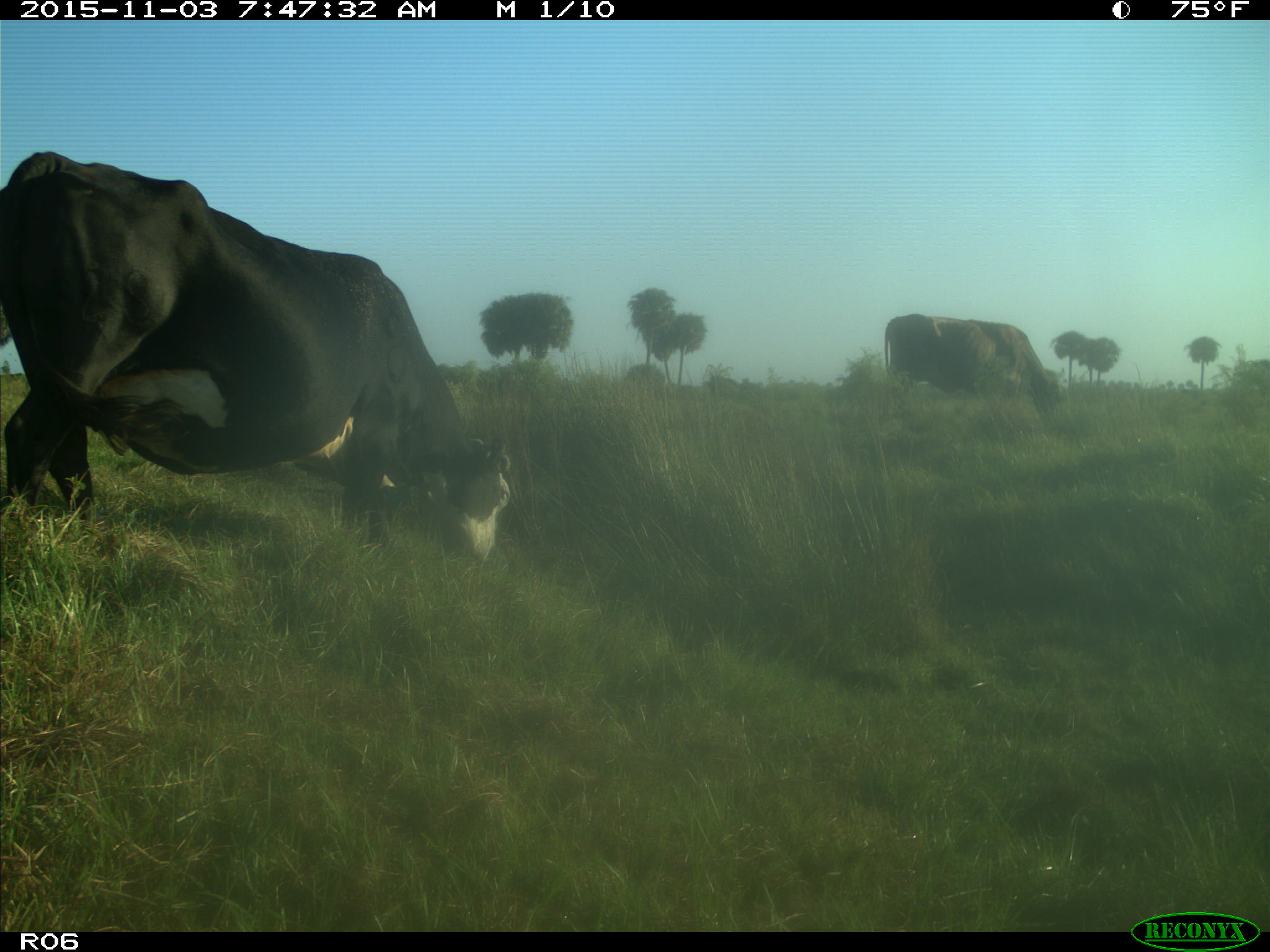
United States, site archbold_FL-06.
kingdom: Animalia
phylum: Chordata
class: Mammalia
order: Artiodactyla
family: Bovidae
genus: Bos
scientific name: Bos taurus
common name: domestic cow